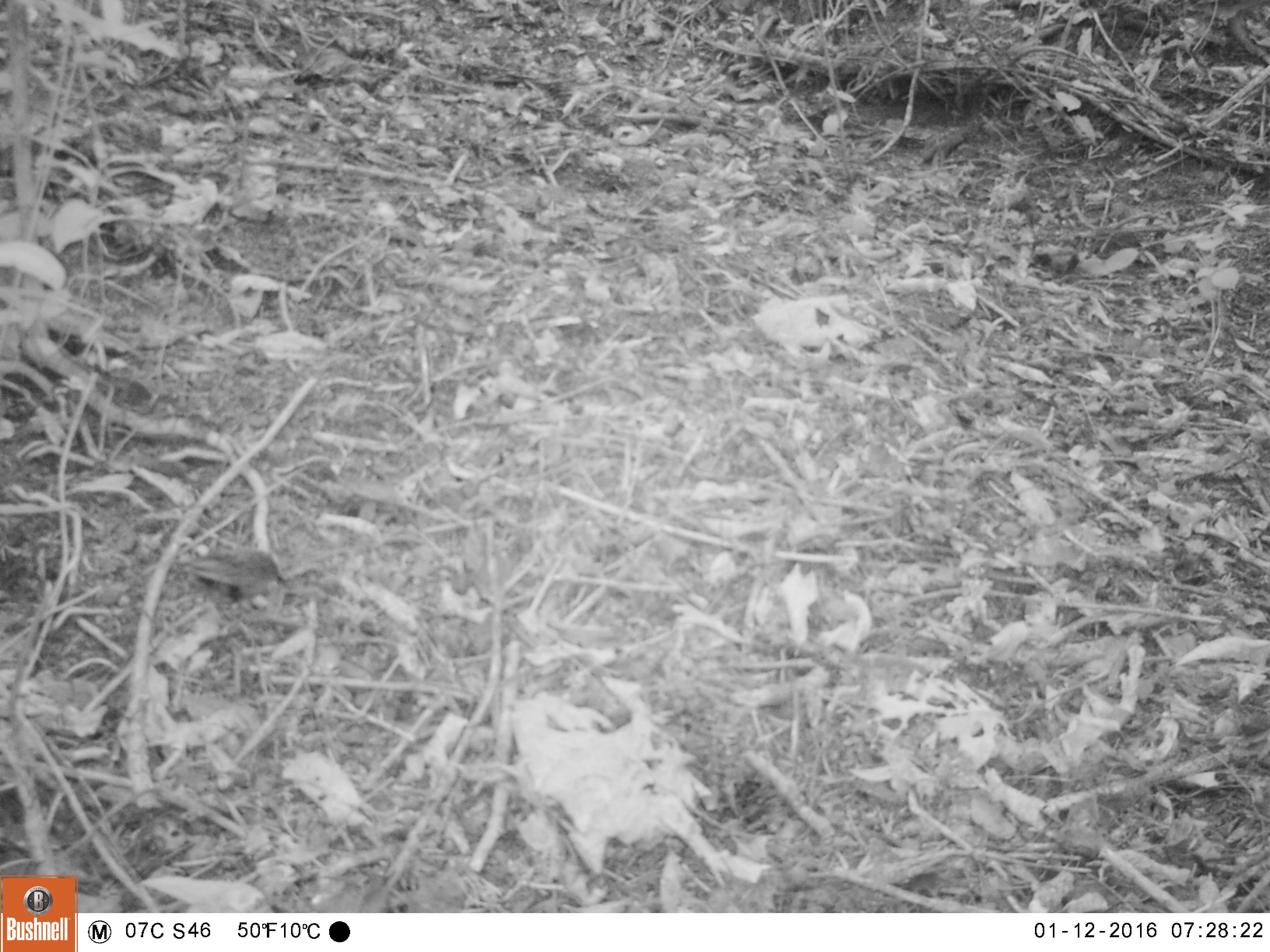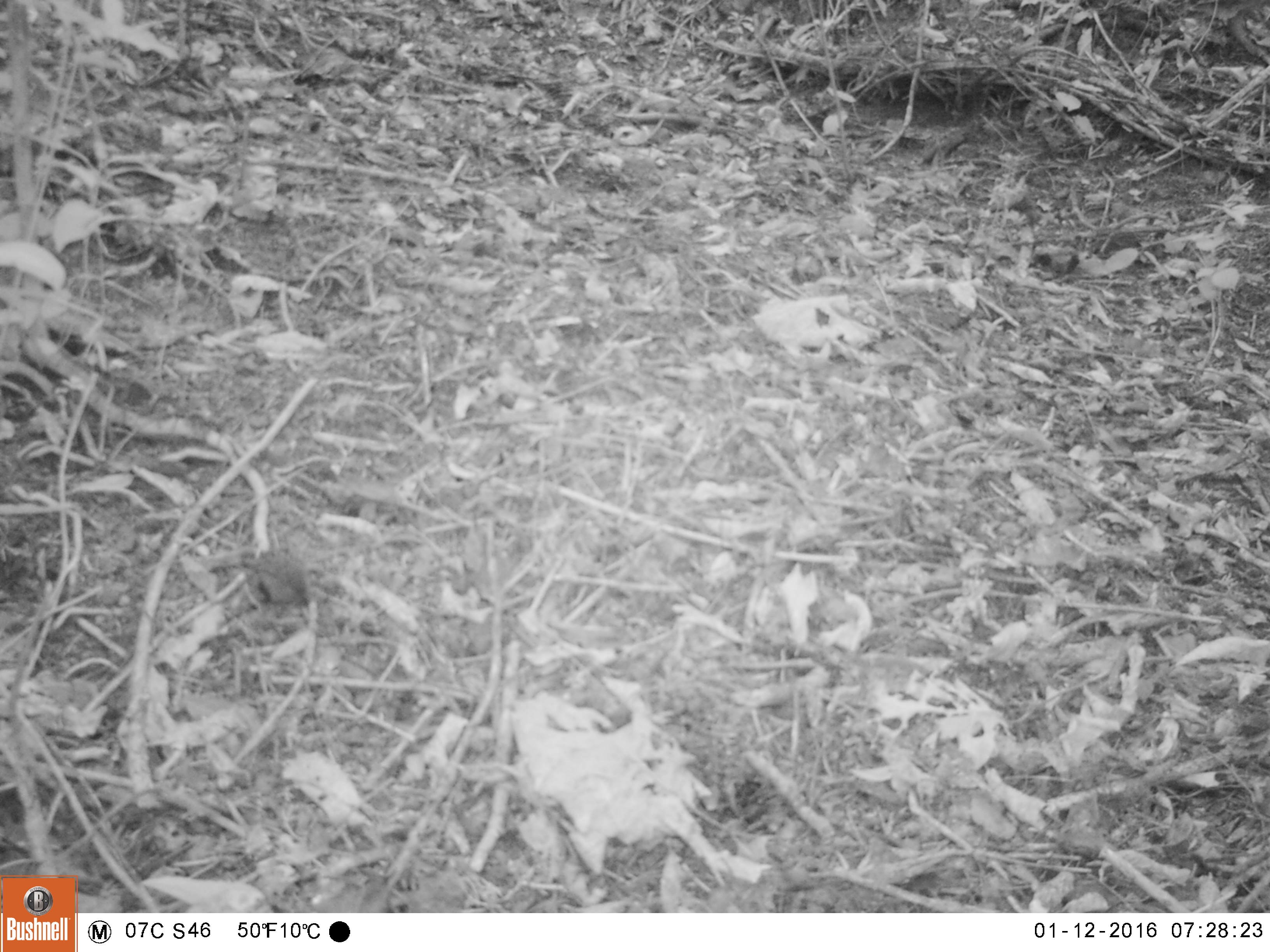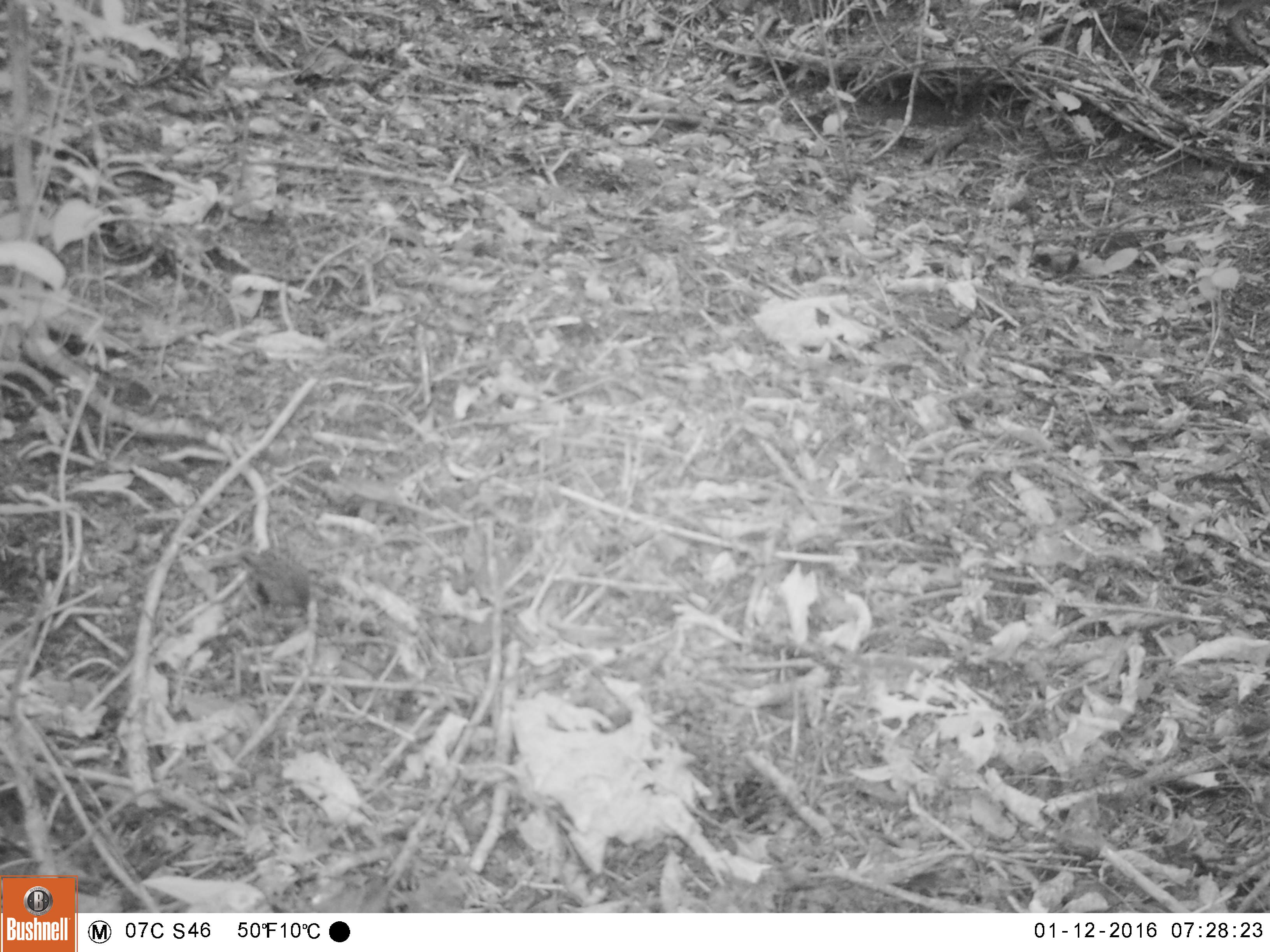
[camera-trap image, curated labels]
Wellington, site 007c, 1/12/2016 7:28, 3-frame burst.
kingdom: Animalia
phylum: Chordata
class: Aves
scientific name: Aves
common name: bird